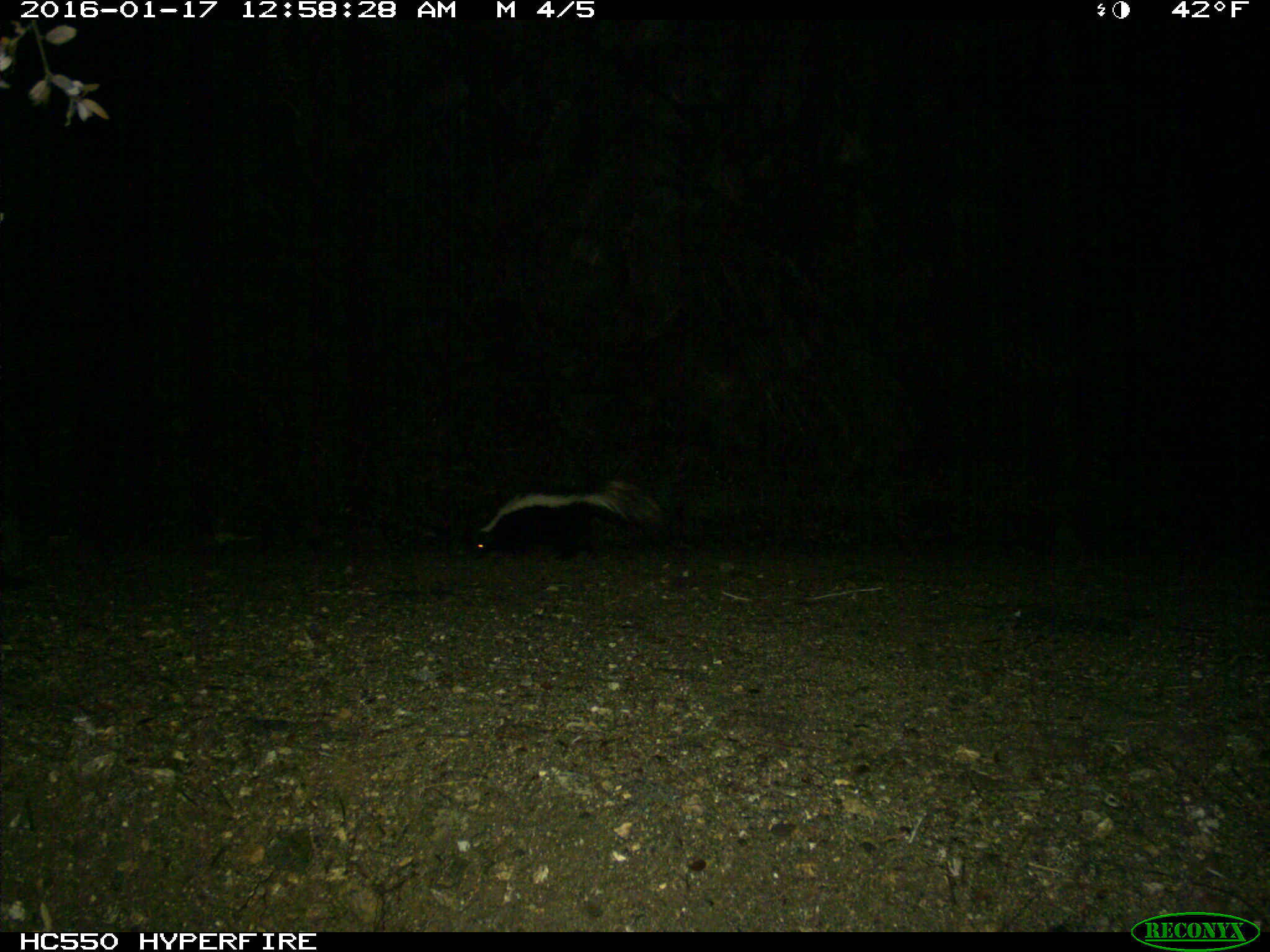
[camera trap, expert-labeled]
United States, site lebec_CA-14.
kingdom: Animalia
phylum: Chordata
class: Mammalia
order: Carnivora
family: Mephitidae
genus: Mephitis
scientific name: Mephitis mephitis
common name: striped skunk